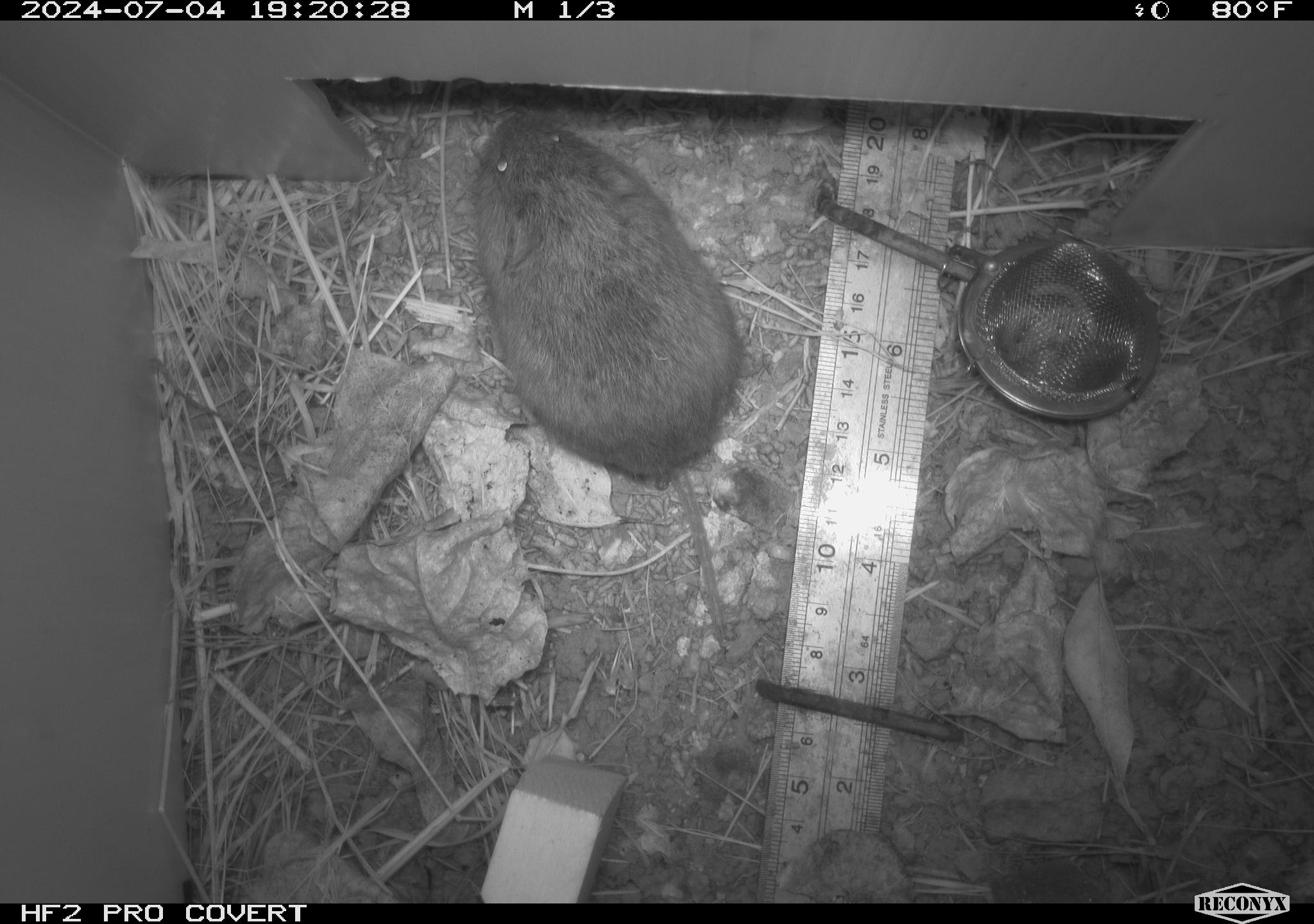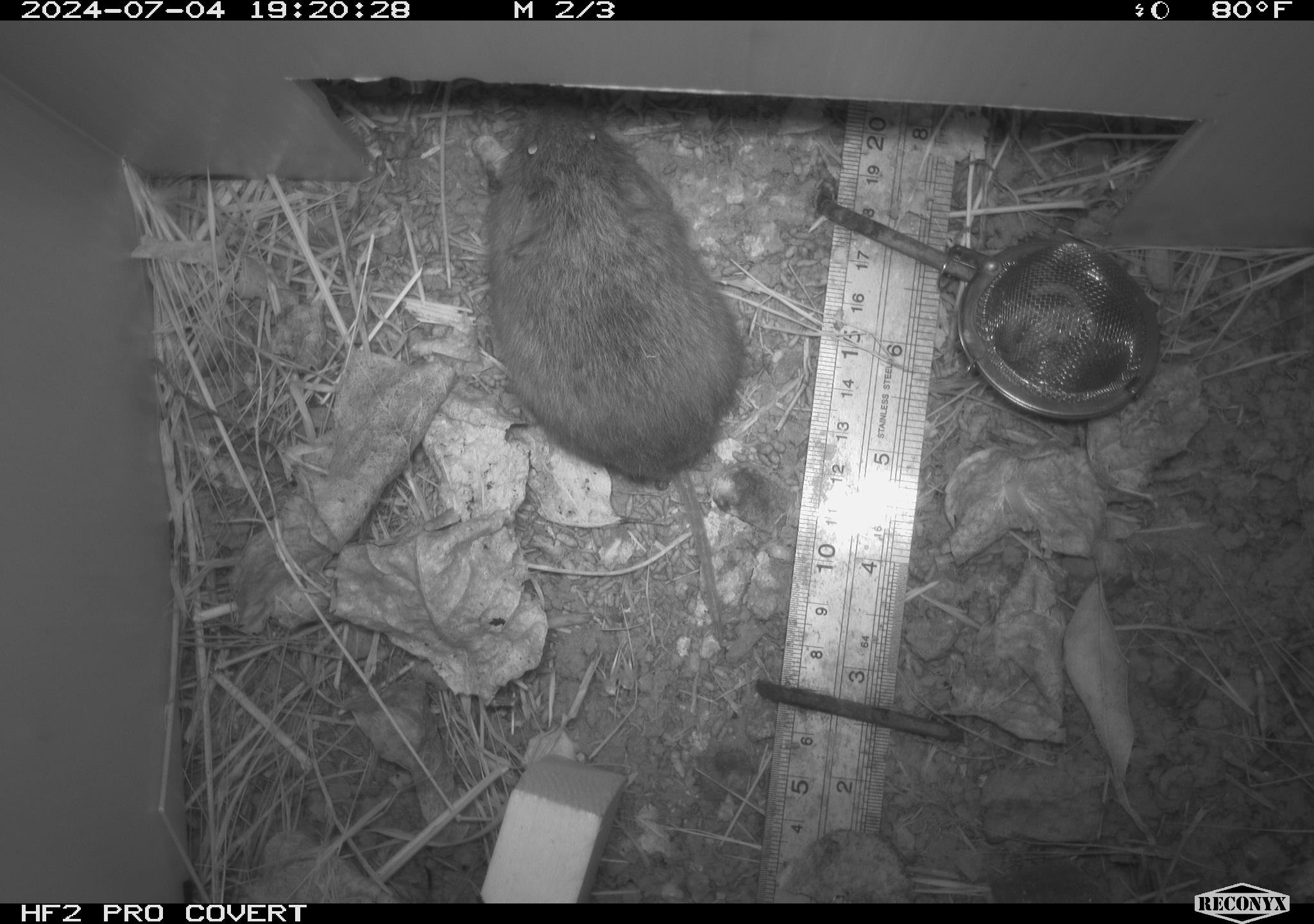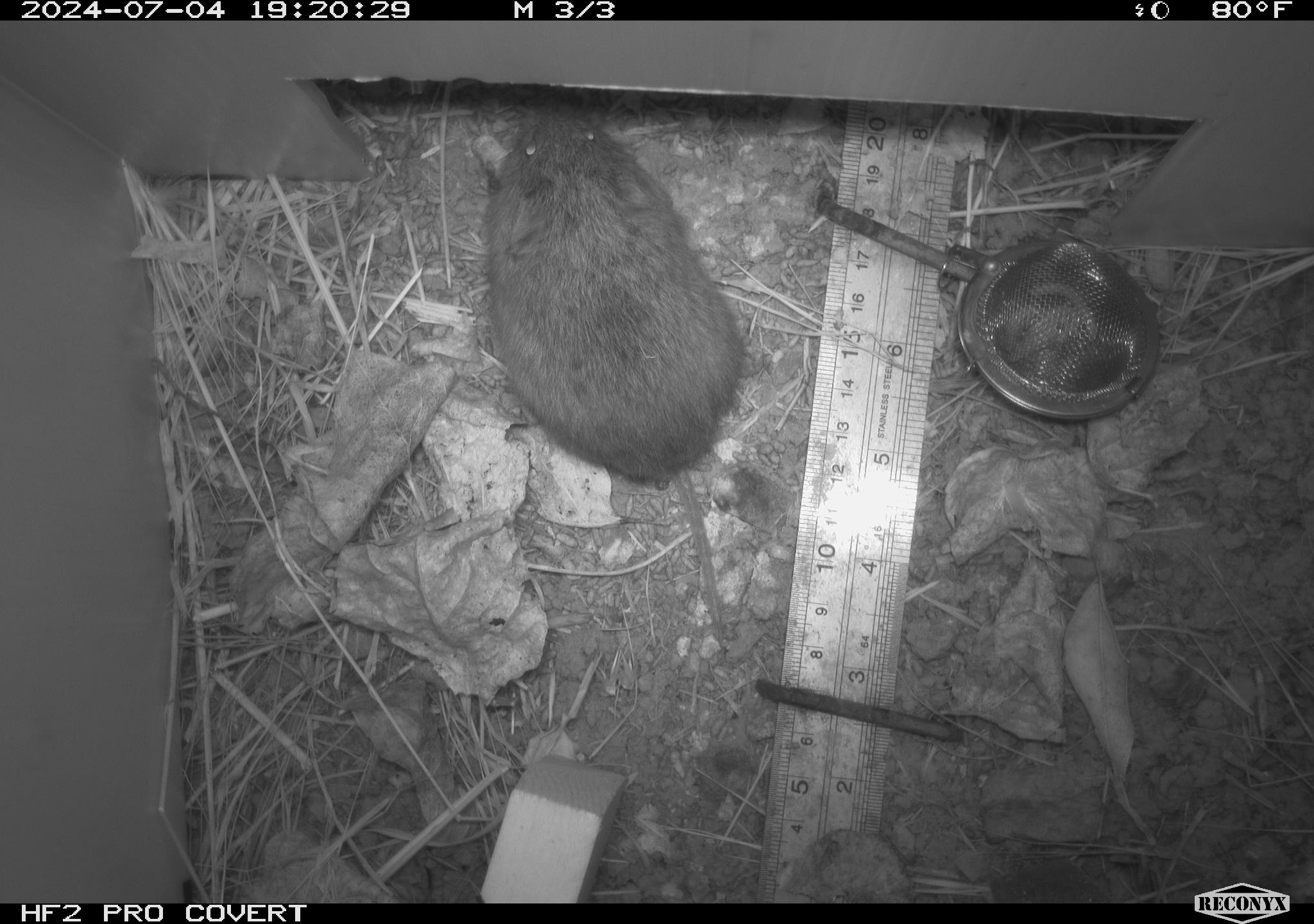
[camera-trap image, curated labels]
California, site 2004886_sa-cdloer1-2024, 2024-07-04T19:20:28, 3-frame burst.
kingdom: Animalia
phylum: Chordata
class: Mammalia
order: Rodentia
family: Cricetidae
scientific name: Arvicolinae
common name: voles, lemmings, and muskrats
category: arvicolinae subfamily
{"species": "arvicolinae subfamily (voles, lemmings, and muskrats) (Arvicolinae)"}